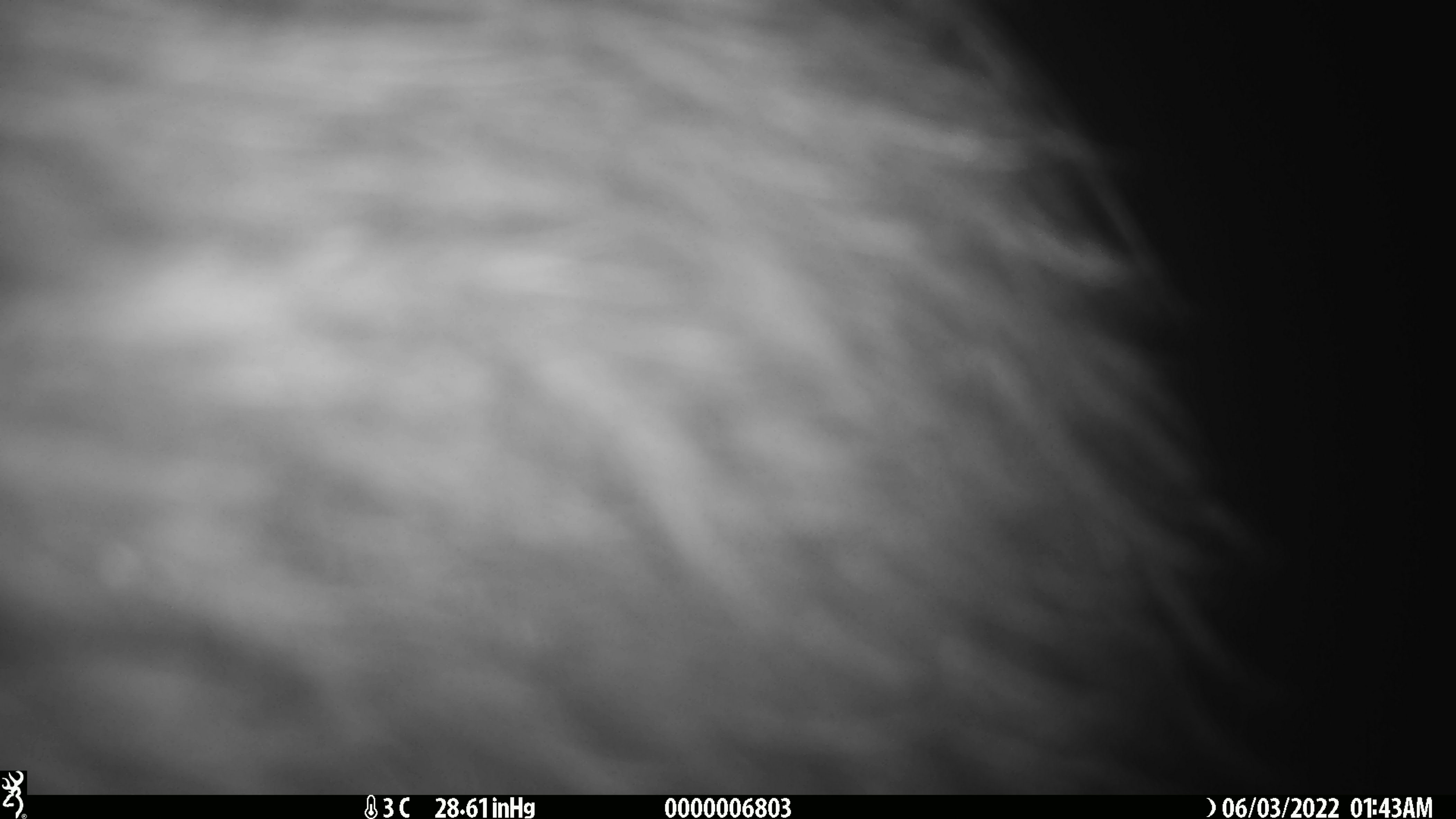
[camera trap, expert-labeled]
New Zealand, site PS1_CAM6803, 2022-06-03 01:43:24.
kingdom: Animalia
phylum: Chordata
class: Aves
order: Apterygiformes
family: Apterygidae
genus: Apteryx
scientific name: Apteryx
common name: kiwi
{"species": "kiwi (Apteryx)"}